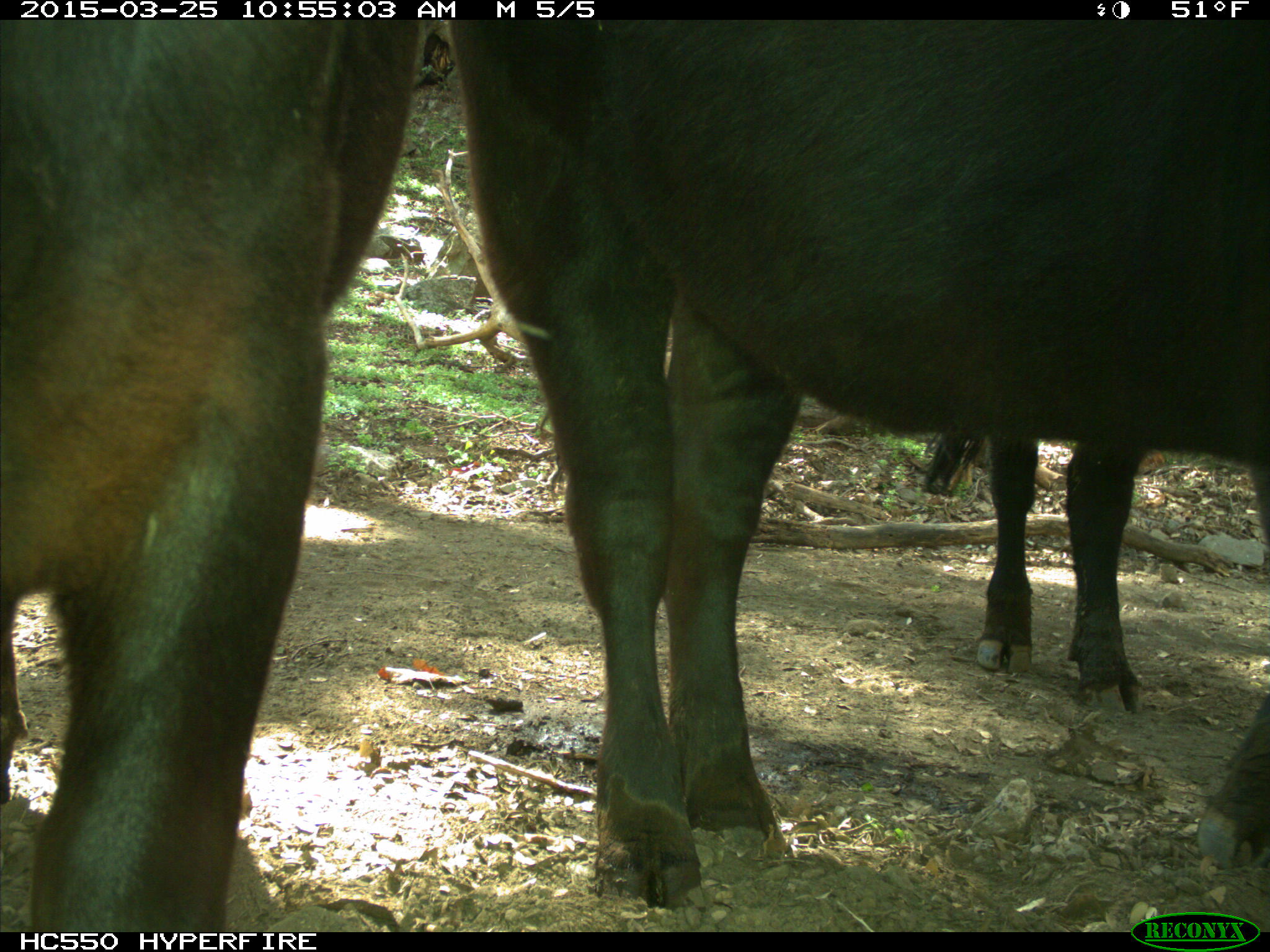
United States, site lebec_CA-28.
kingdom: Animalia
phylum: Chordata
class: Mammalia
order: Artiodactyla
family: Bovidae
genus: Bos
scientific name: Bos taurus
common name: domestic cow